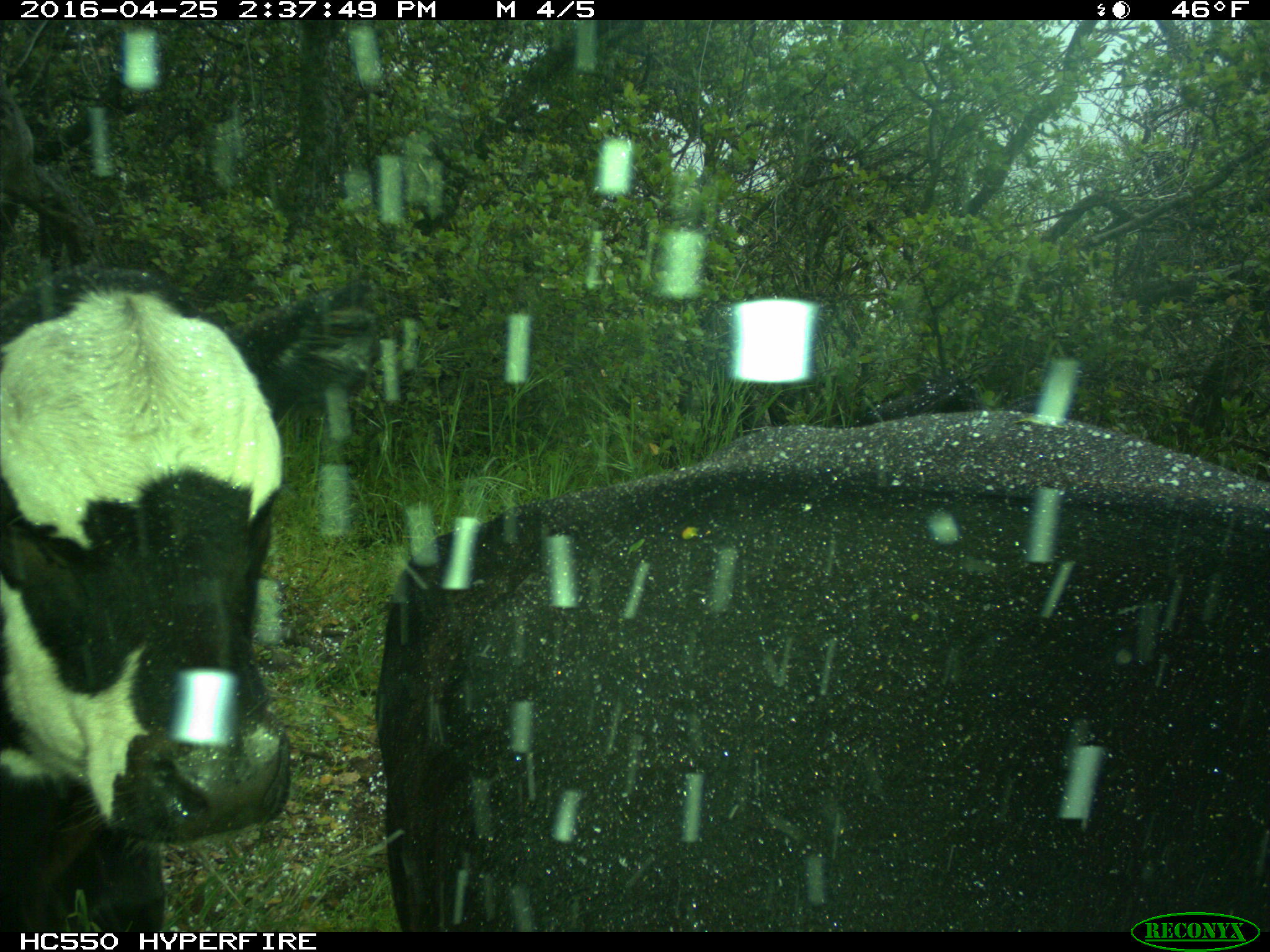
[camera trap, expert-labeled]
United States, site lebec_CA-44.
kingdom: Animalia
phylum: Chordata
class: Mammalia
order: Artiodactyla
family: Bovidae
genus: Bos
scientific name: Bos taurus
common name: domestic cow